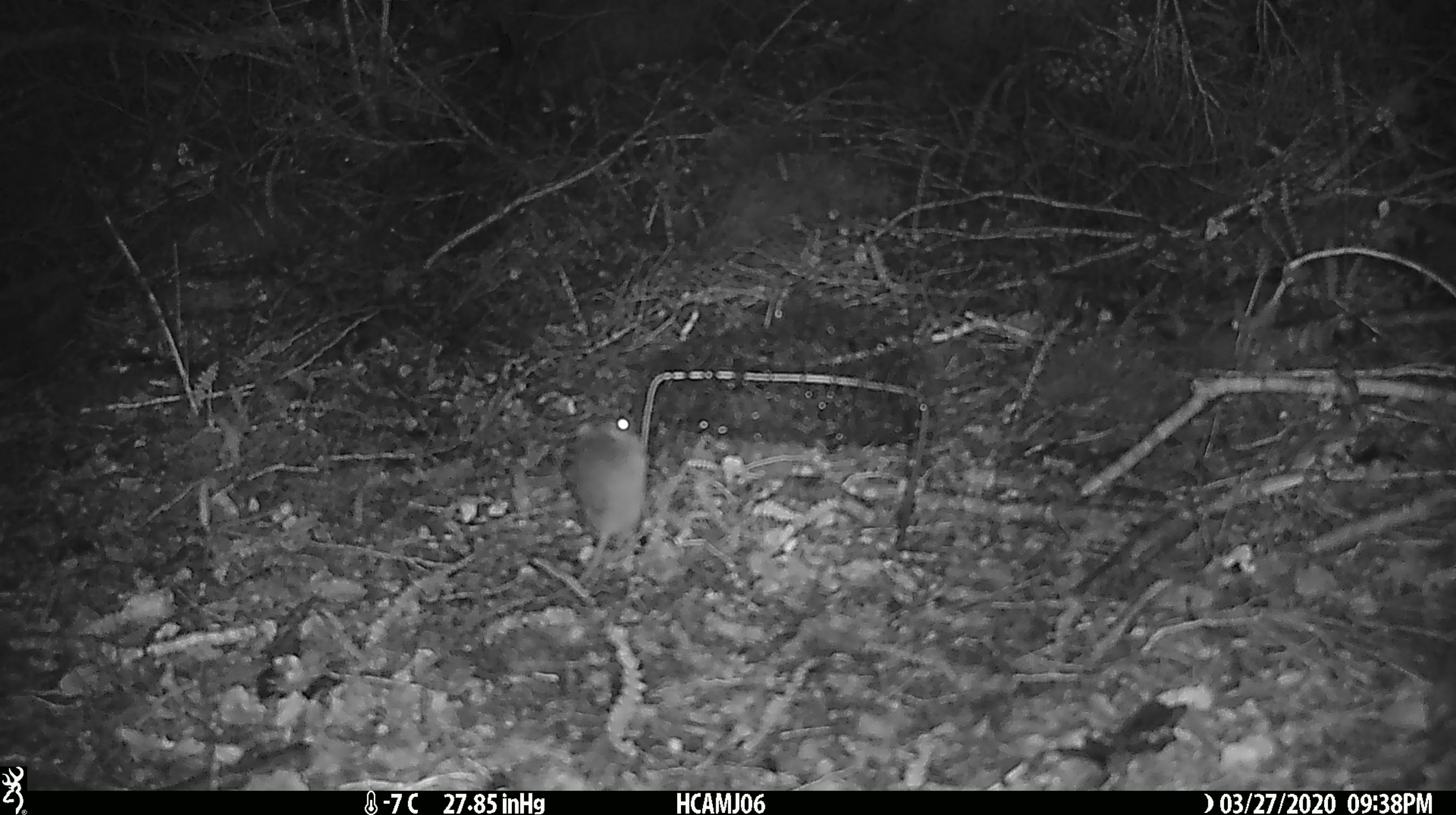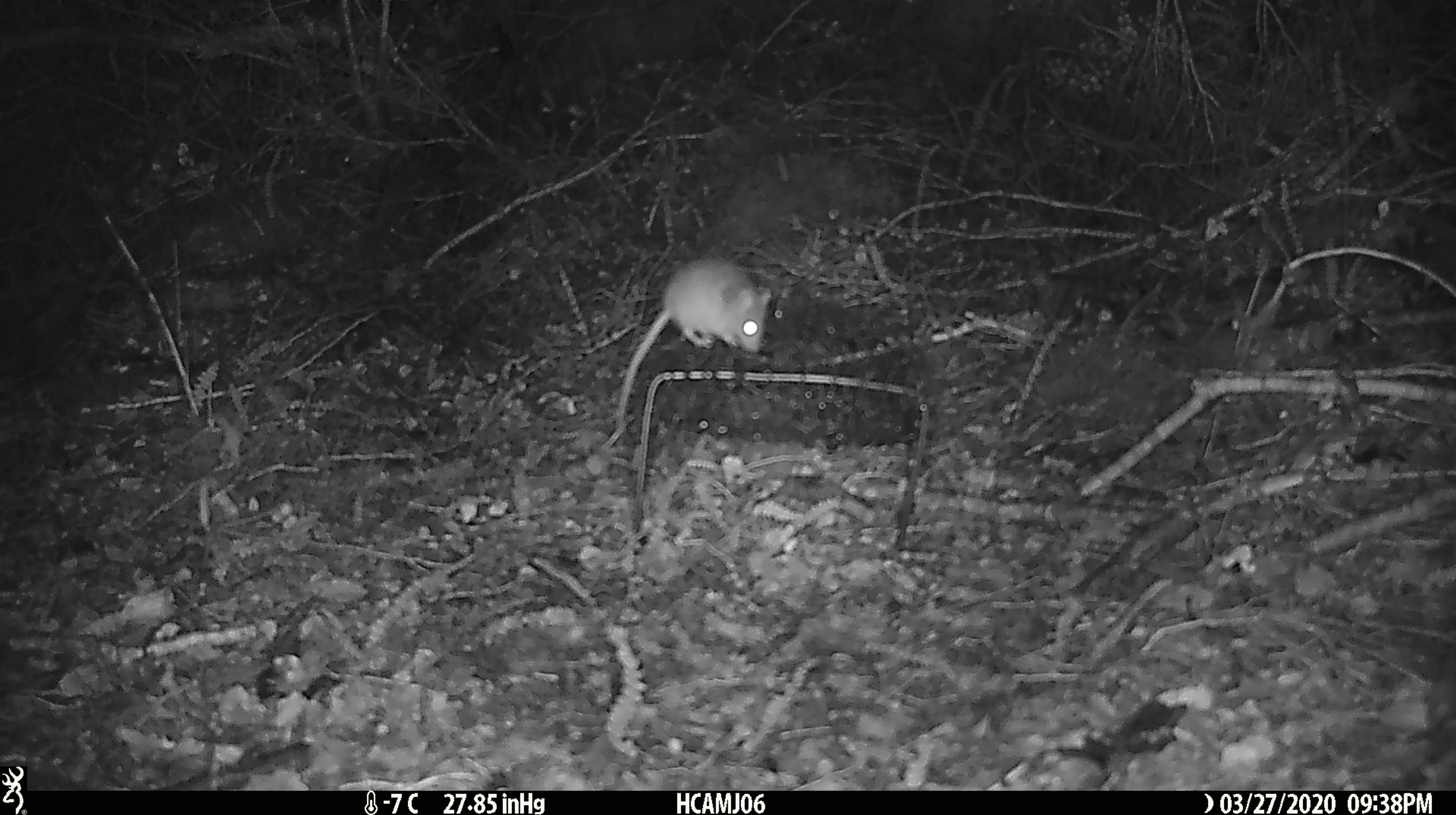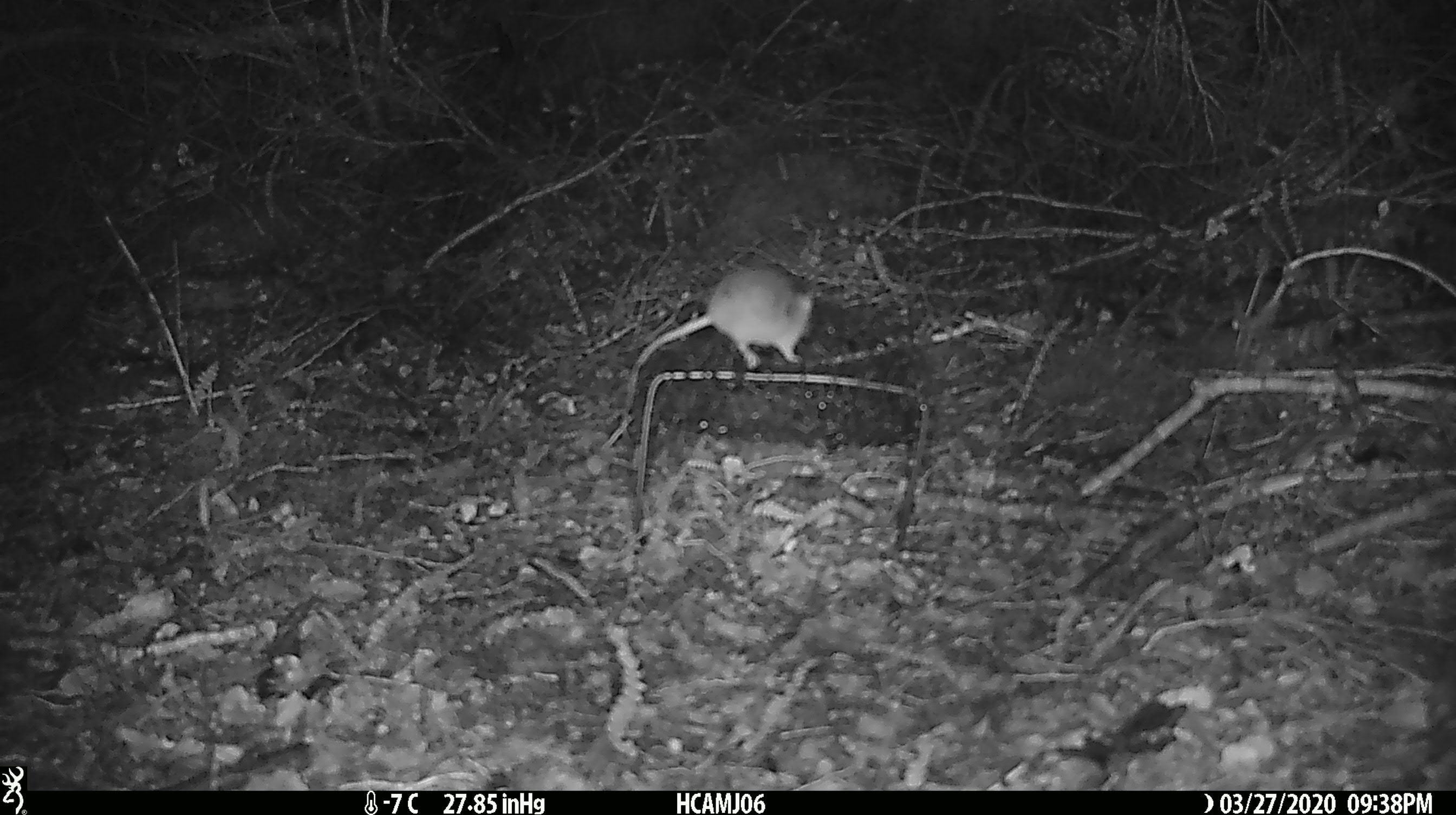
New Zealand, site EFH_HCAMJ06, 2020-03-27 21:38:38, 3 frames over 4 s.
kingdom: Animalia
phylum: Chordata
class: Mammalia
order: Rodentia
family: Muridae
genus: Mus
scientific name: Mus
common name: mouse